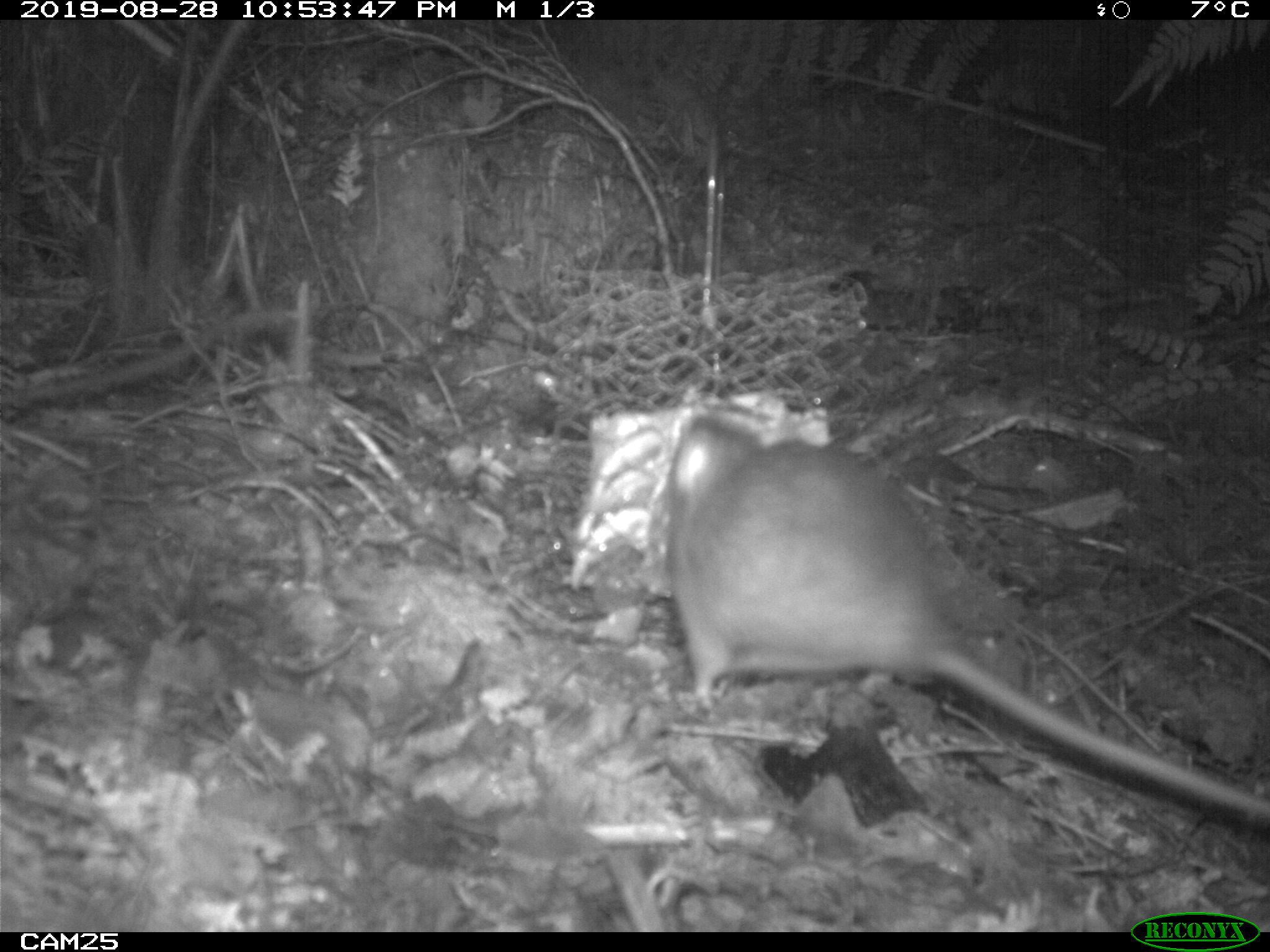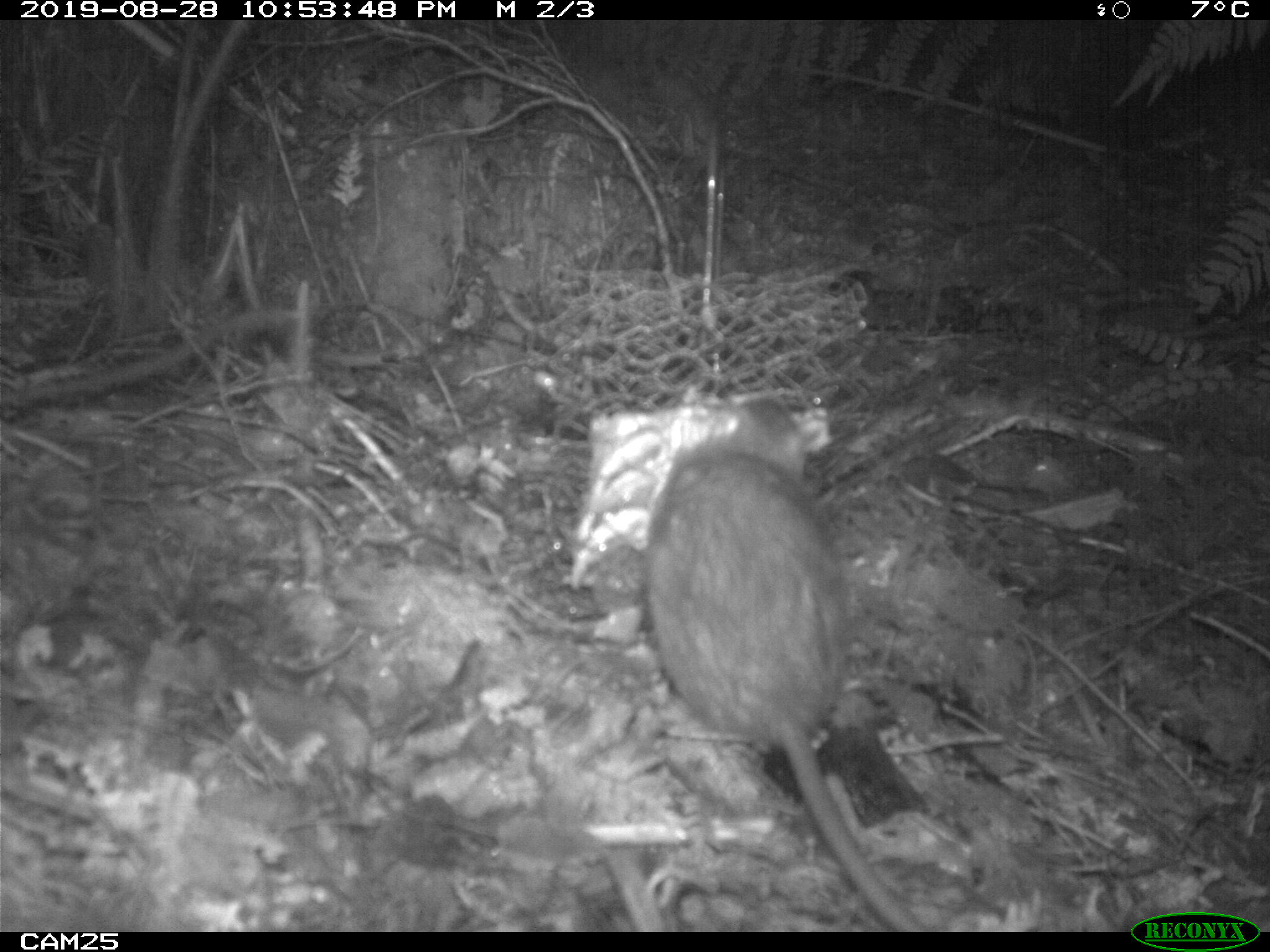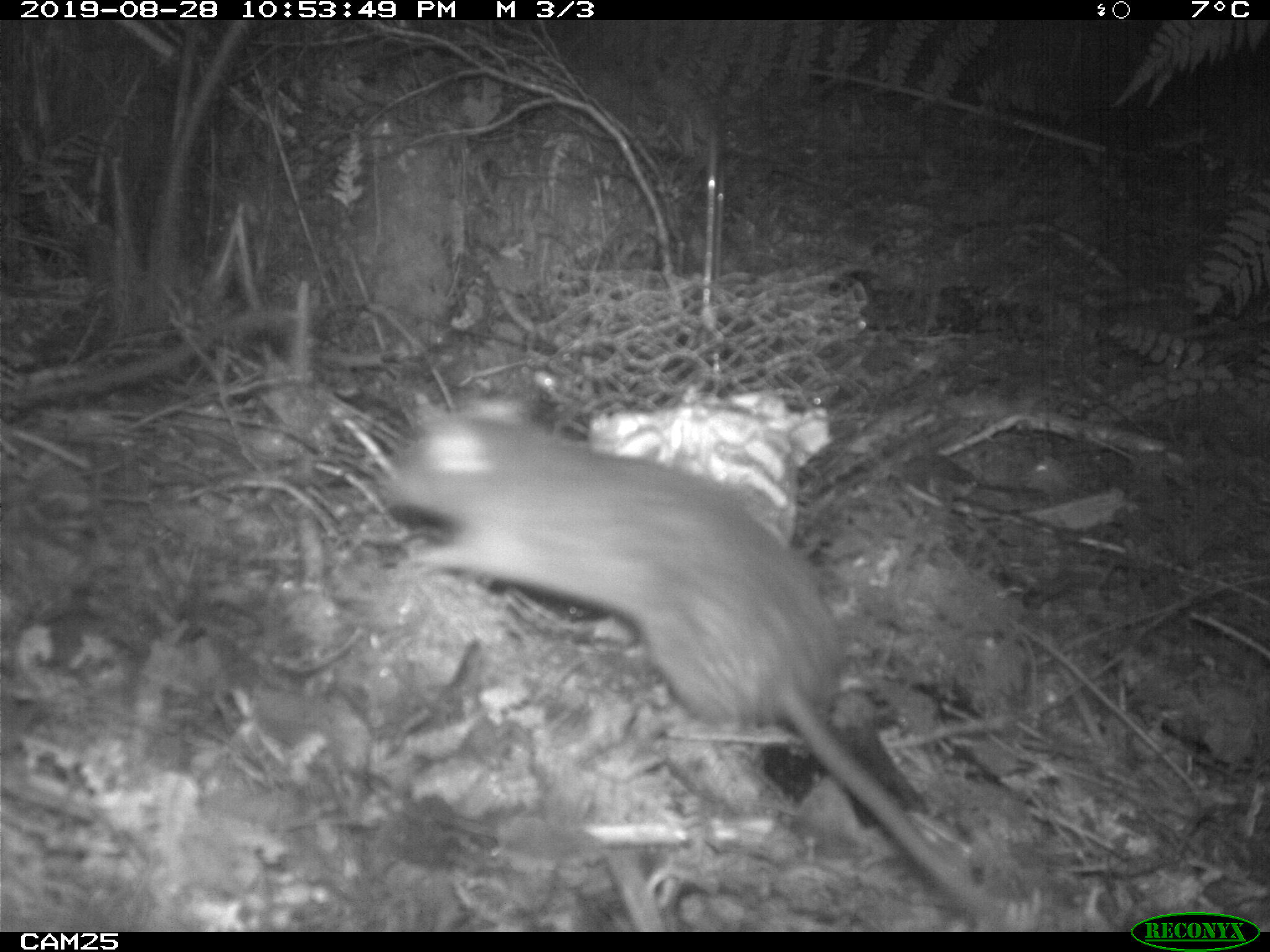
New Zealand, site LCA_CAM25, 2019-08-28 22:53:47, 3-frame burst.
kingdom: Animalia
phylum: Chordata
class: Mammalia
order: Rodentia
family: Muridae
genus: Rattus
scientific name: Rattus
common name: rat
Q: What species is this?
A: Rat (Rattus).